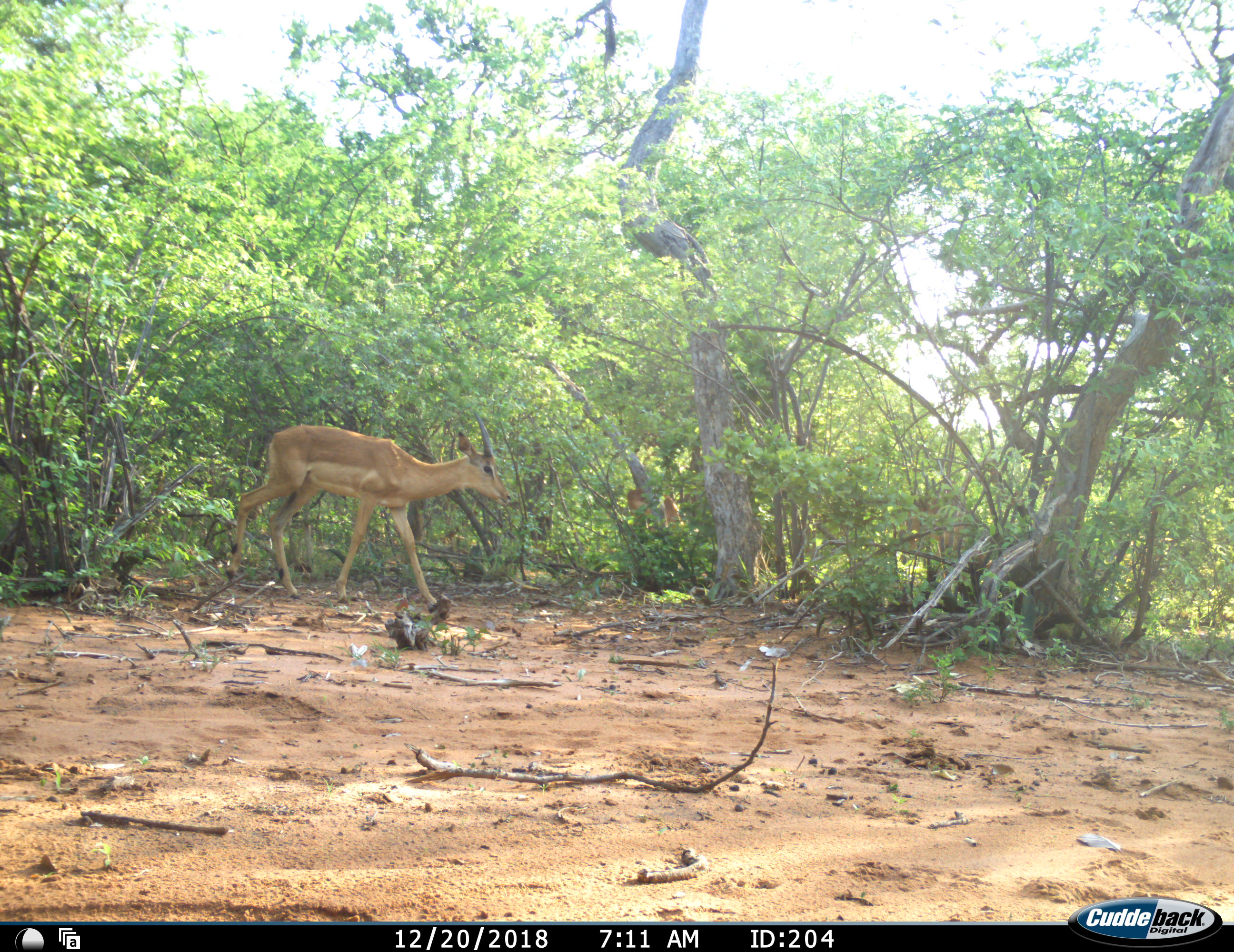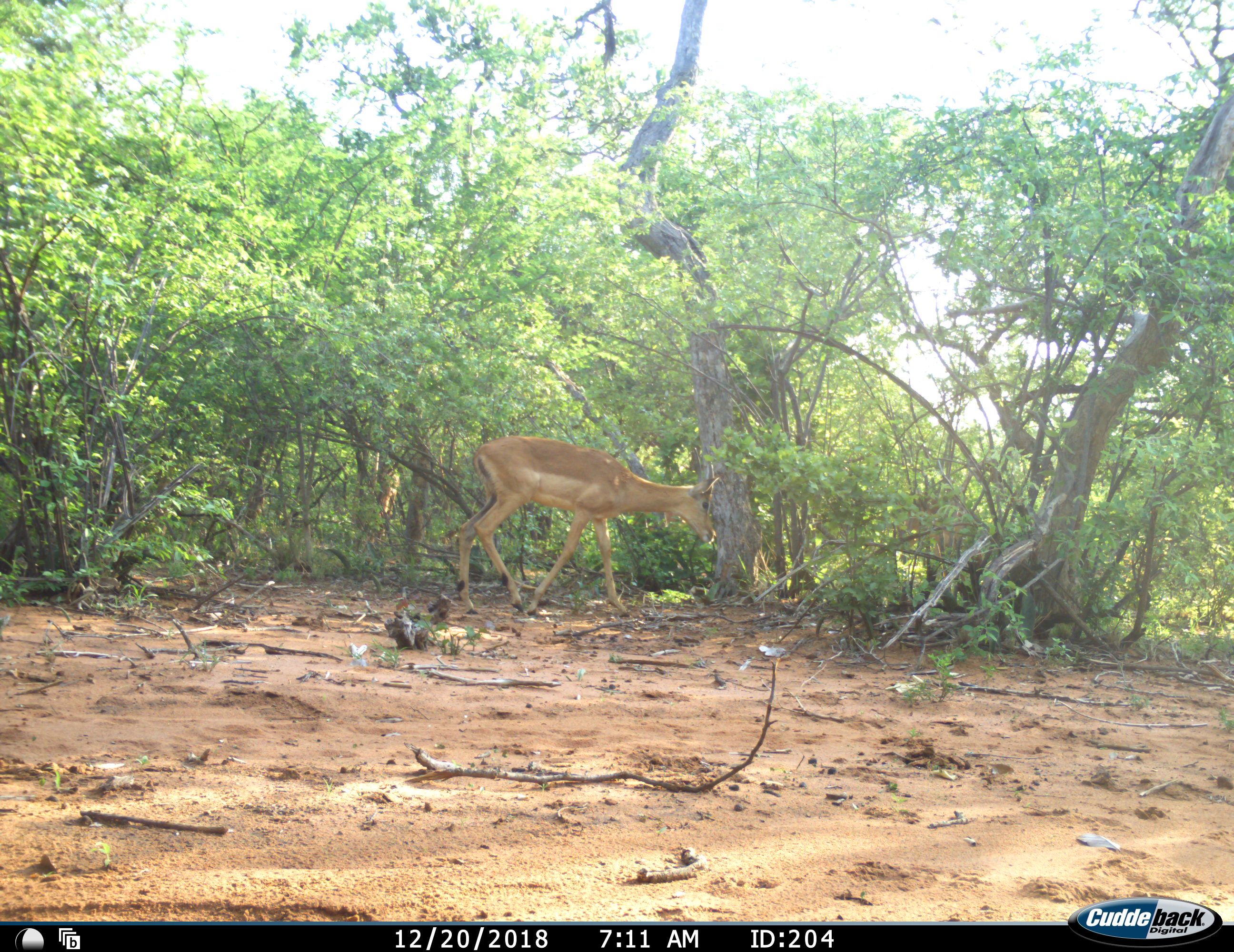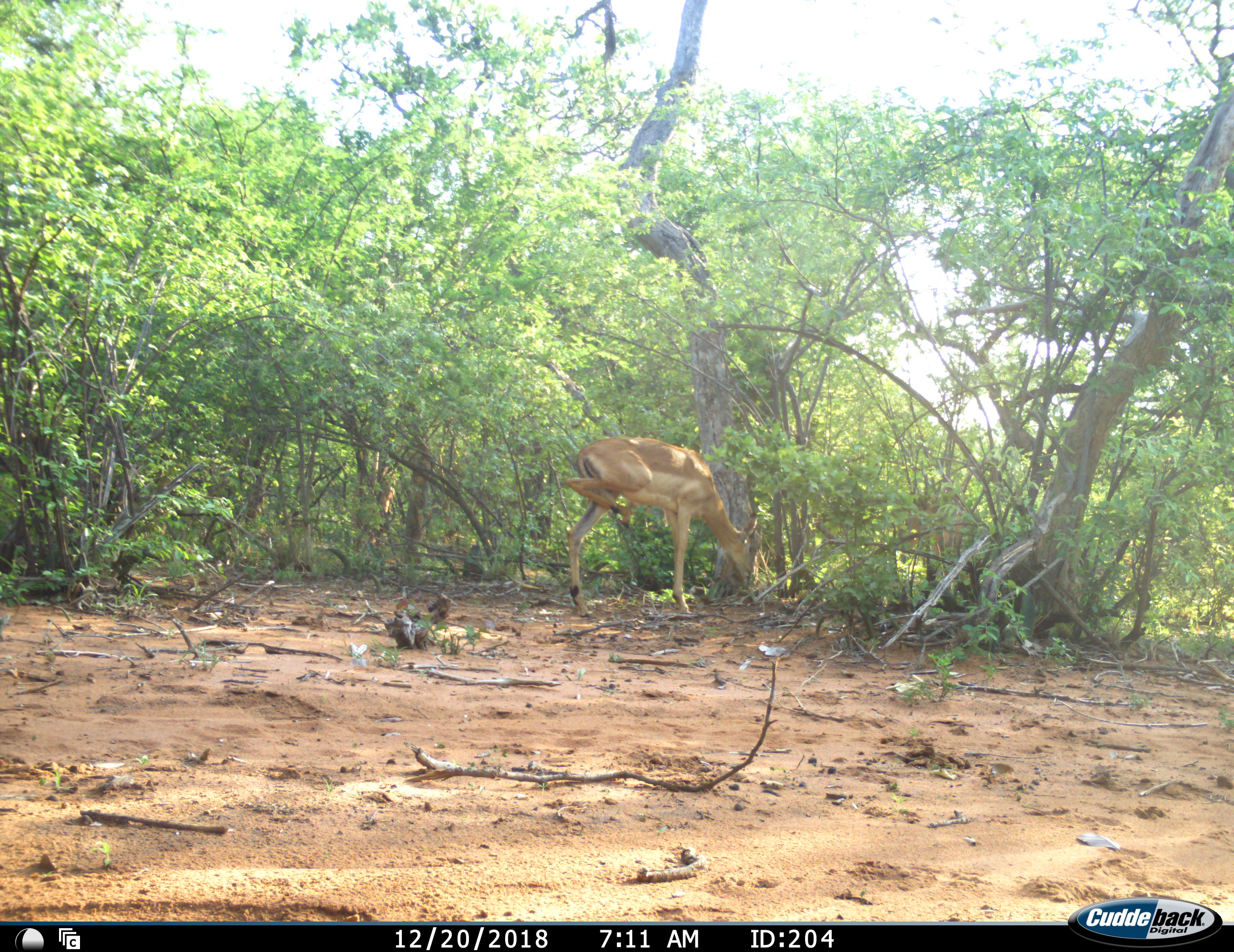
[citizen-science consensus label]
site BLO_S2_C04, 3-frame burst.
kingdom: Animalia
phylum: Chordata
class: Mammalia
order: Artiodactyla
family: Bovidae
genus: Aepyceros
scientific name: Aepyceros melampus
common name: impala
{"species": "impala (Aepyceros melampus)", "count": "1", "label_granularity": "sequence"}